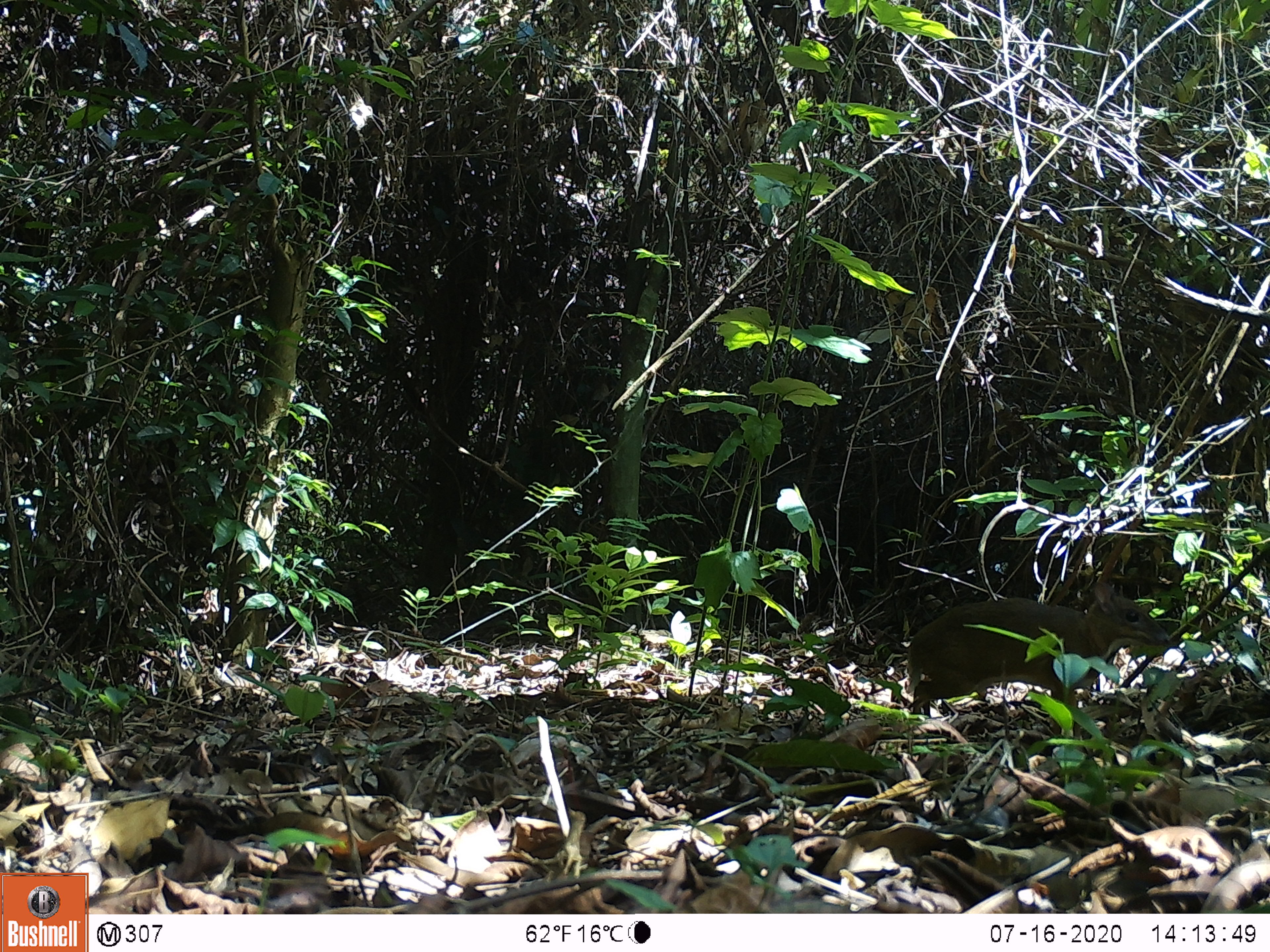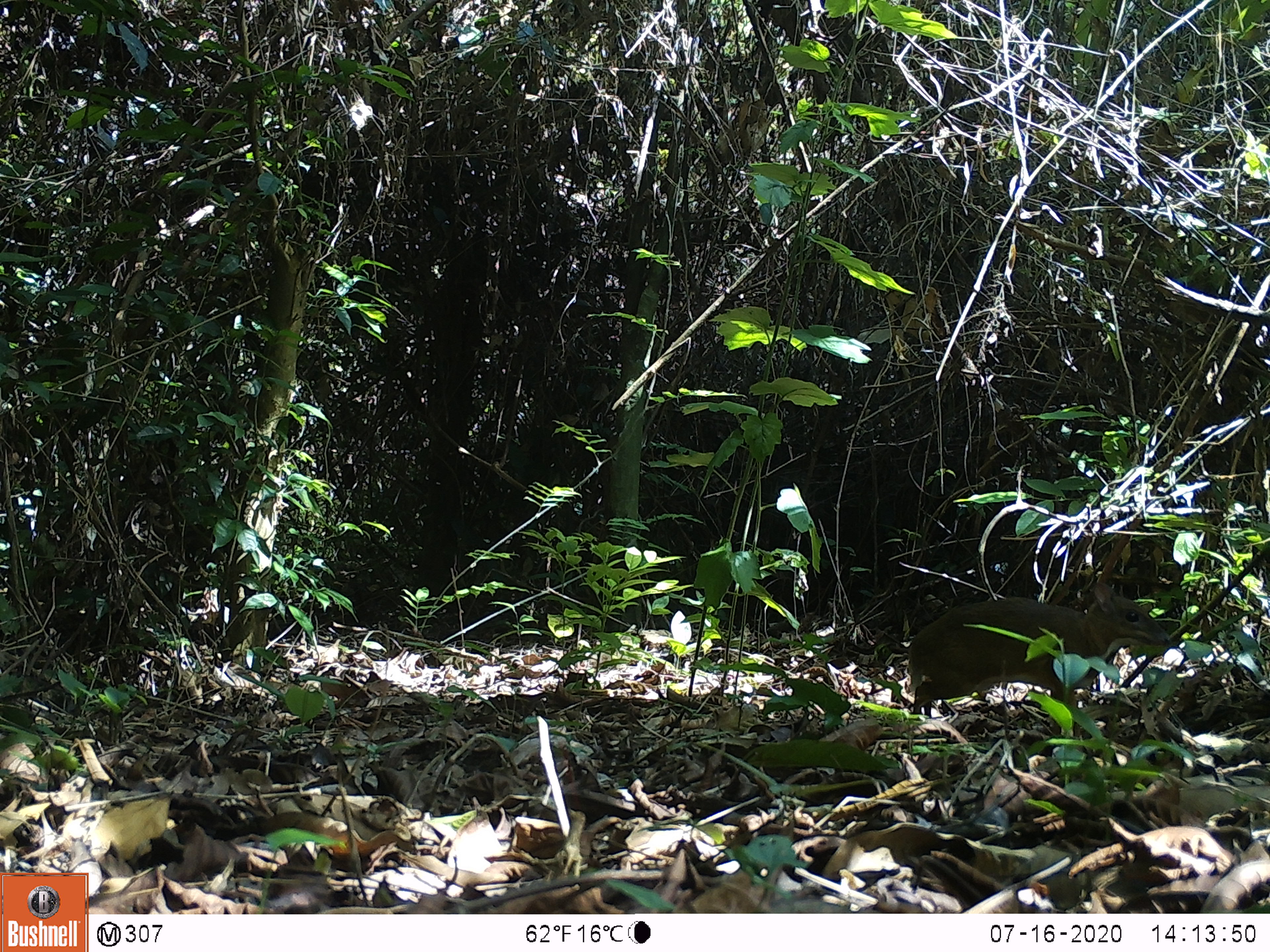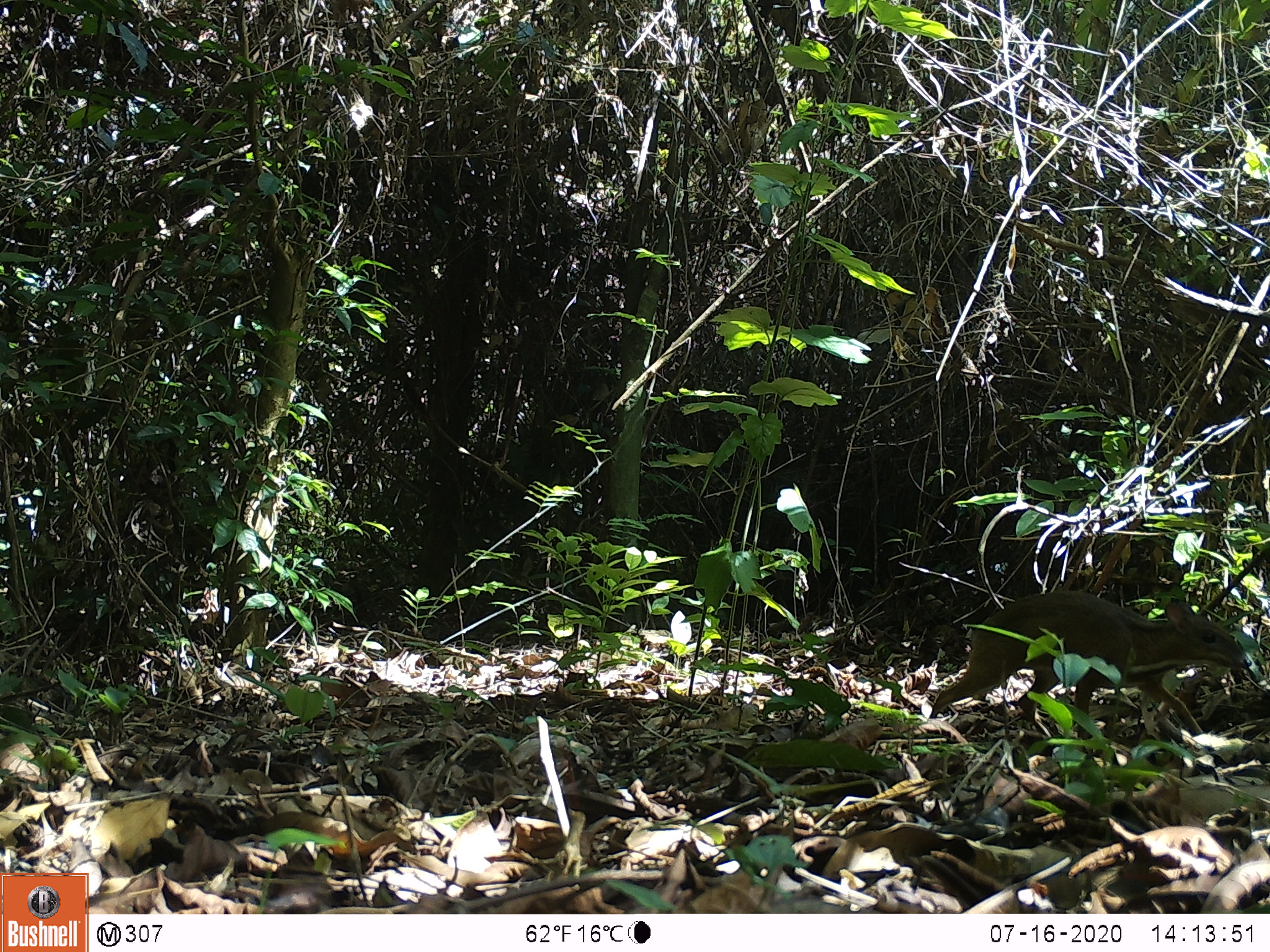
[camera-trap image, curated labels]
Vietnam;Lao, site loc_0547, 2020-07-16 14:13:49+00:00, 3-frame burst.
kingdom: Animalia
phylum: Chordata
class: Mammalia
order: Artiodactyla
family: Tragulidae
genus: Moschiola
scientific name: Moschiola meminna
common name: chevrotain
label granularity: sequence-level